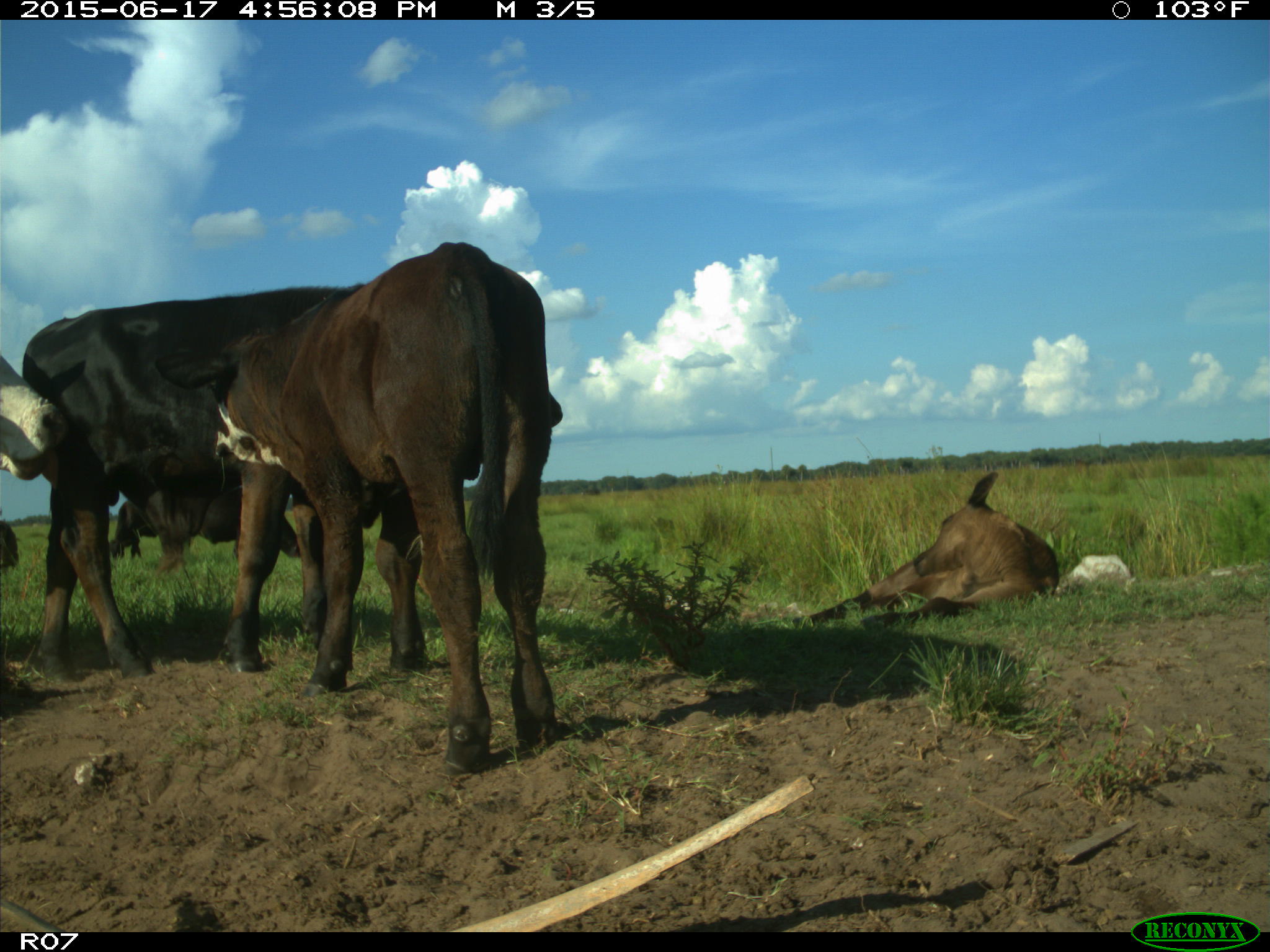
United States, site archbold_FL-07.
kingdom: Animalia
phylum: Chordata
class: Mammalia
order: Artiodactyla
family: Bovidae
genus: Bos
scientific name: Bos taurus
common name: domestic cow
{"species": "Bos taurus (domestic cow)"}